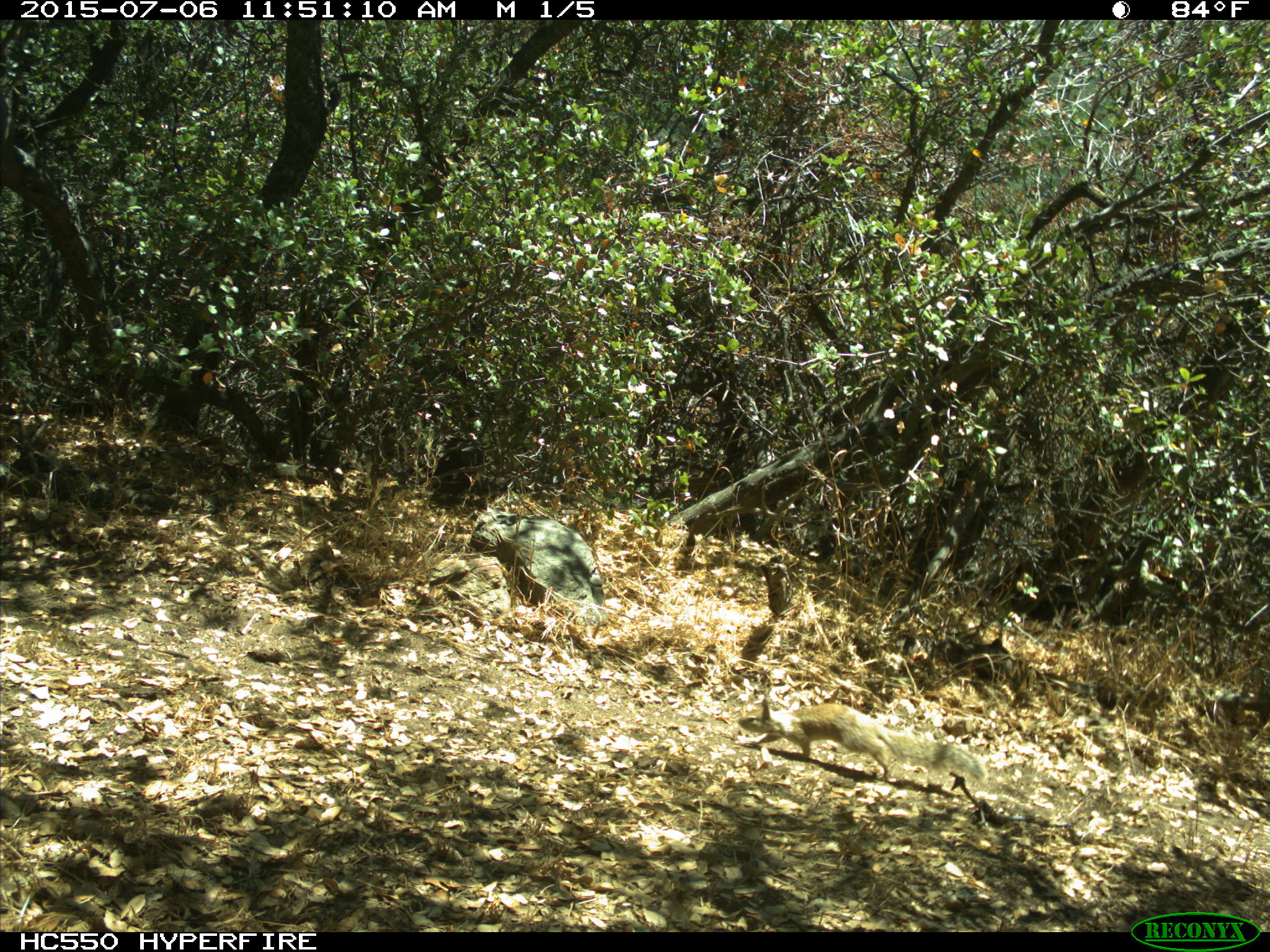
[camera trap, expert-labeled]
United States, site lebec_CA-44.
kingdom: Animalia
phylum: Chordata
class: Mammalia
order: Rodentia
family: Sciuridae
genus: Otospermophilus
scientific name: Otospermophilus beecheyi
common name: california ground squirrel